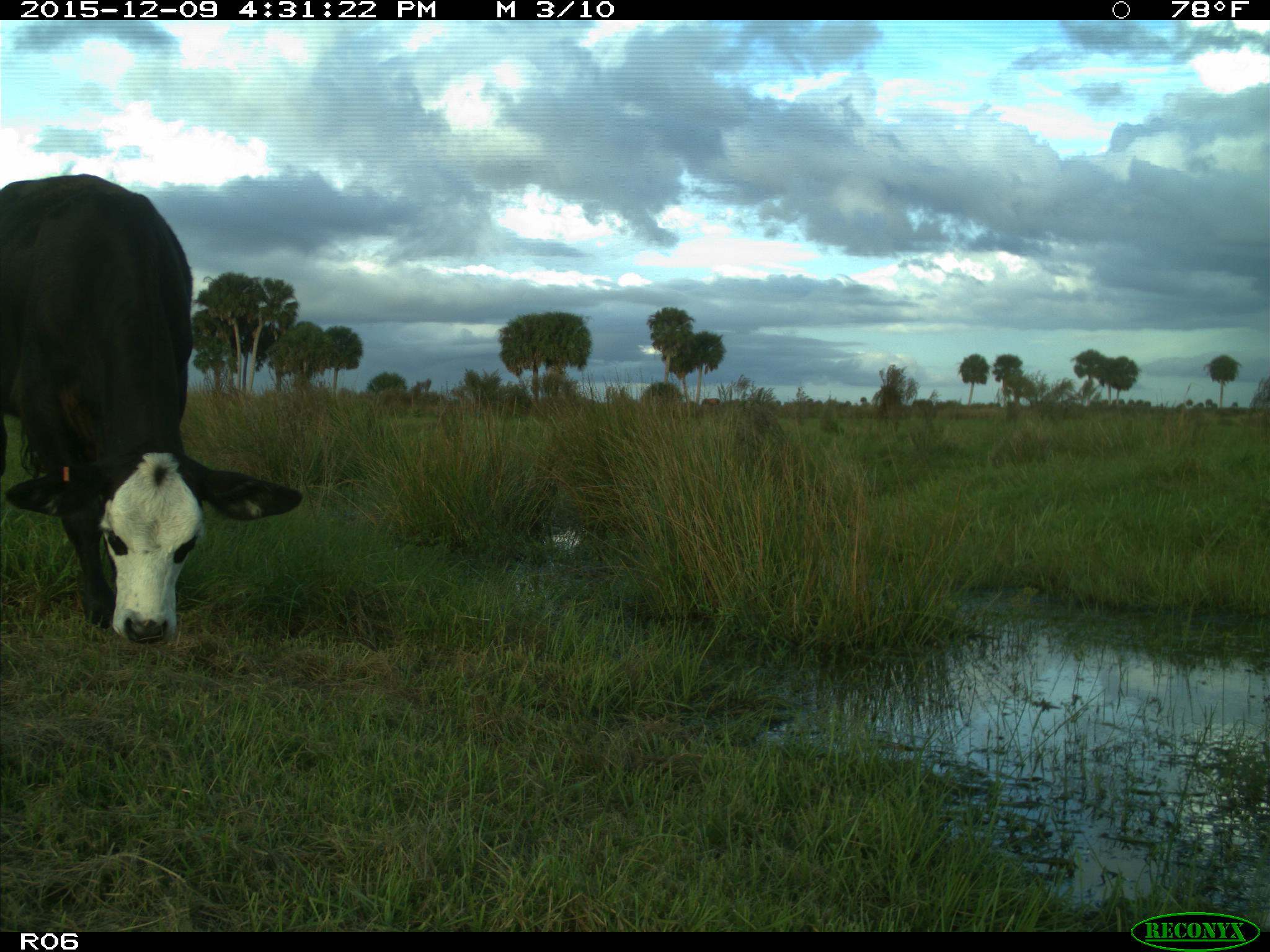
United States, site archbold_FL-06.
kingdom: Animalia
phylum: Chordata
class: Mammalia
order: Artiodactyla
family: Bovidae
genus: Bos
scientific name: Bos taurus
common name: domestic cow